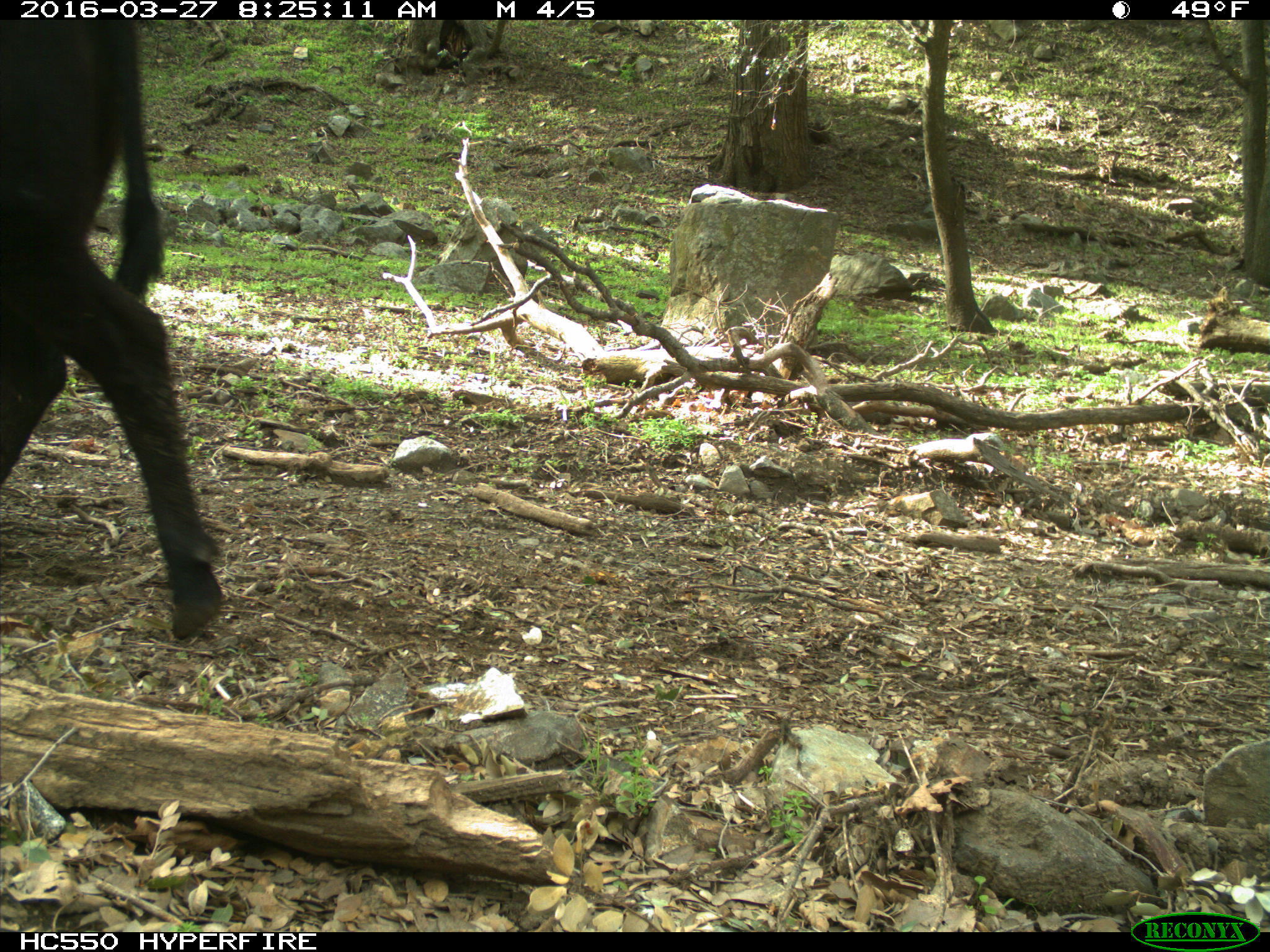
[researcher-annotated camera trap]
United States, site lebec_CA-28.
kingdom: Animalia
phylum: Chordata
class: Mammalia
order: Artiodactyla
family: Bovidae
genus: Bos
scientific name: Bos taurus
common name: domestic cow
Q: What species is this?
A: Bos taurus (domestic cow).